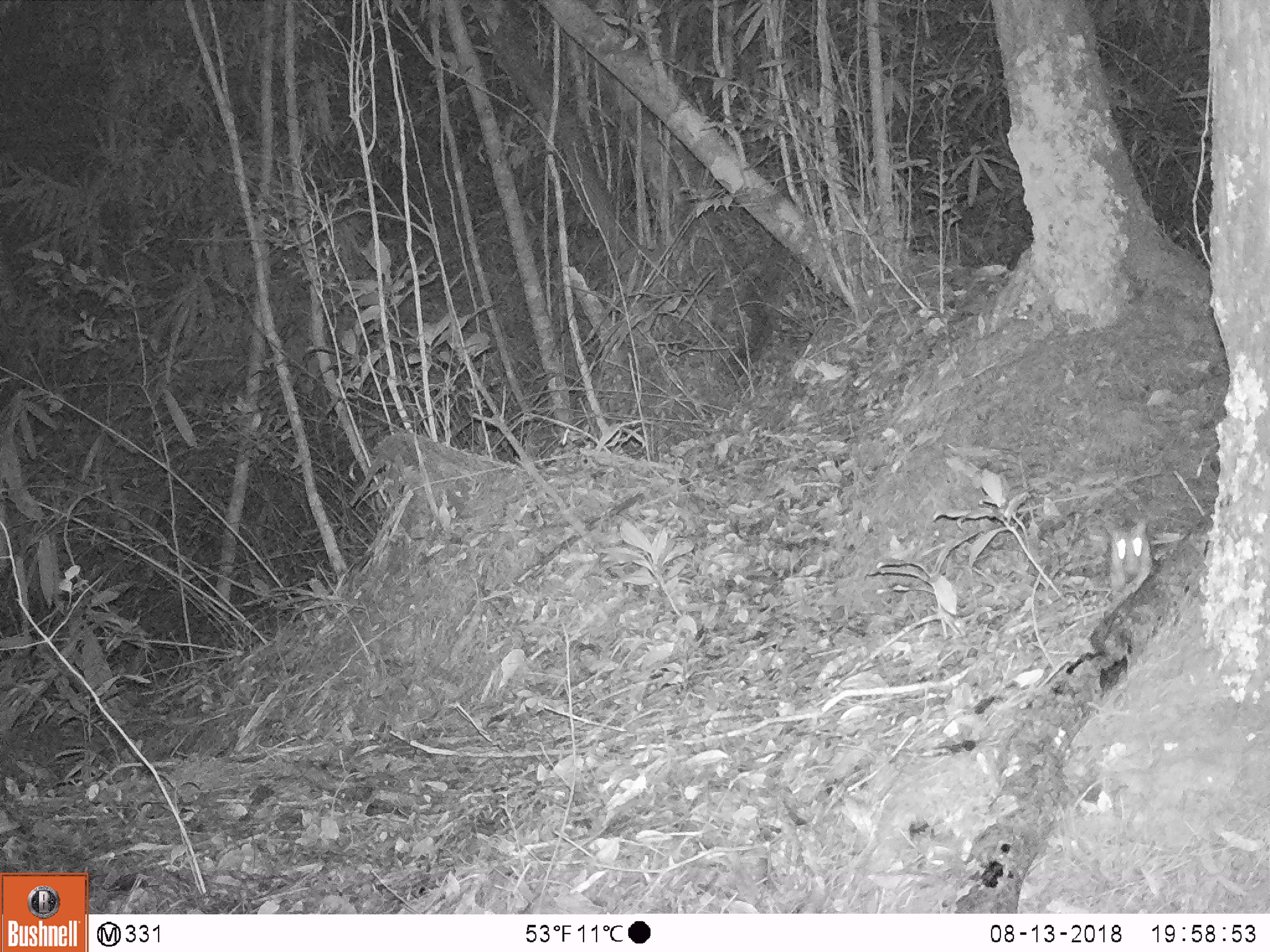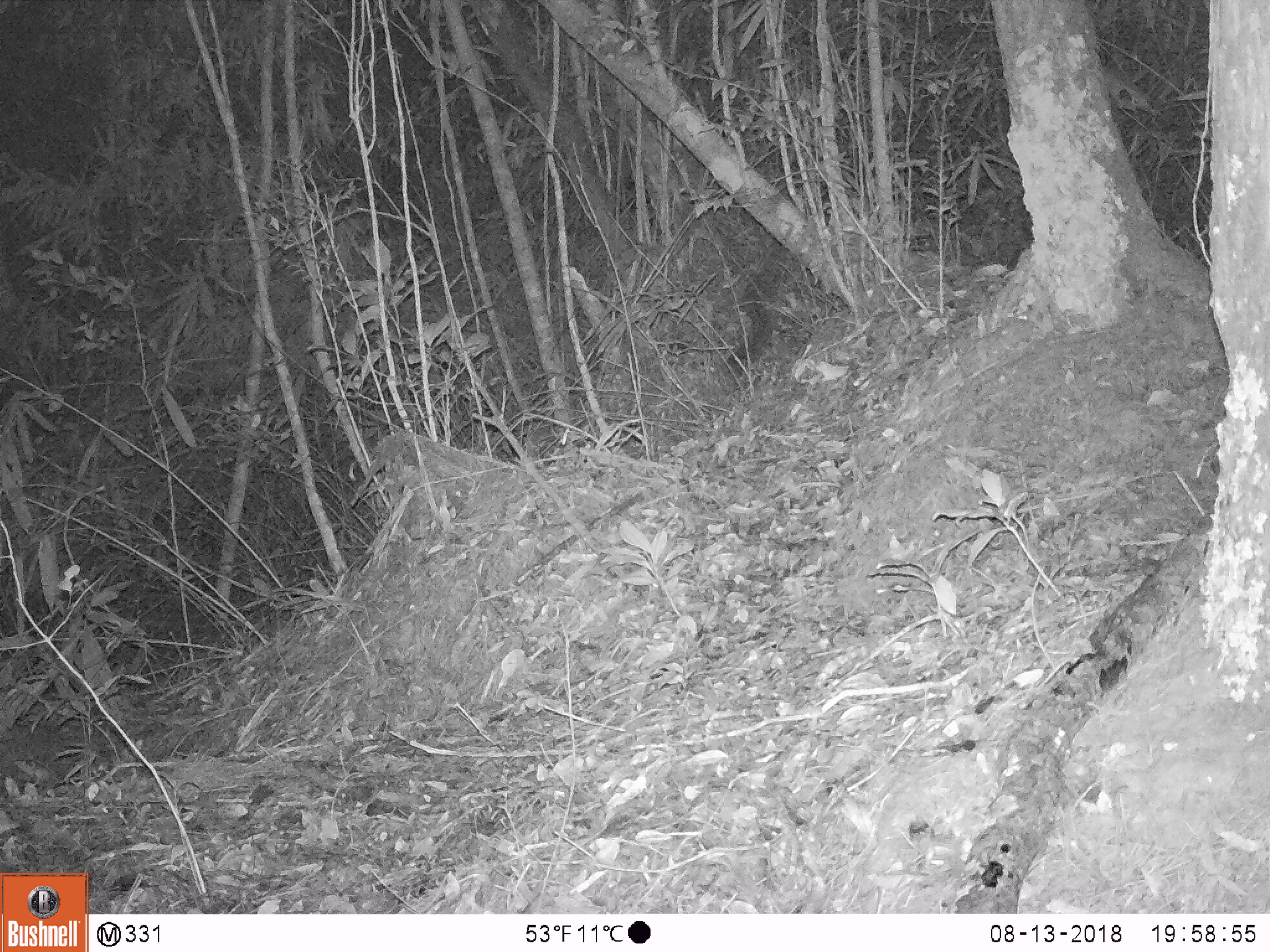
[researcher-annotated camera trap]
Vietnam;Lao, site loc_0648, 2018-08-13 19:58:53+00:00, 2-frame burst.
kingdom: Animalia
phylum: Chordata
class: Mammalia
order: Rodentia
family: Muridae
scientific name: Muridae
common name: old-world mice and rats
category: unidentified murid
Unidentified murid (old-world mice and rats) (Muridae). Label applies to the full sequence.